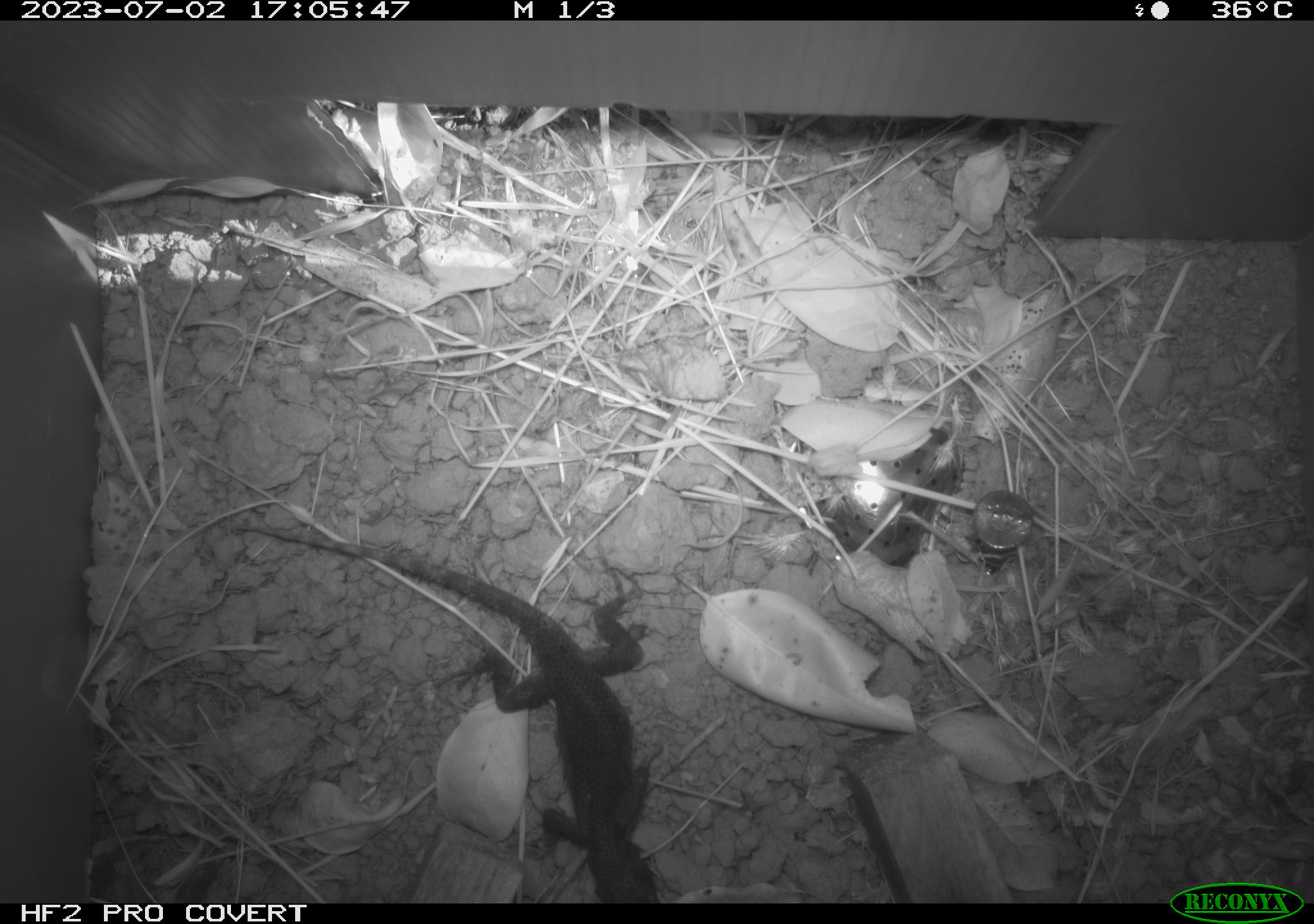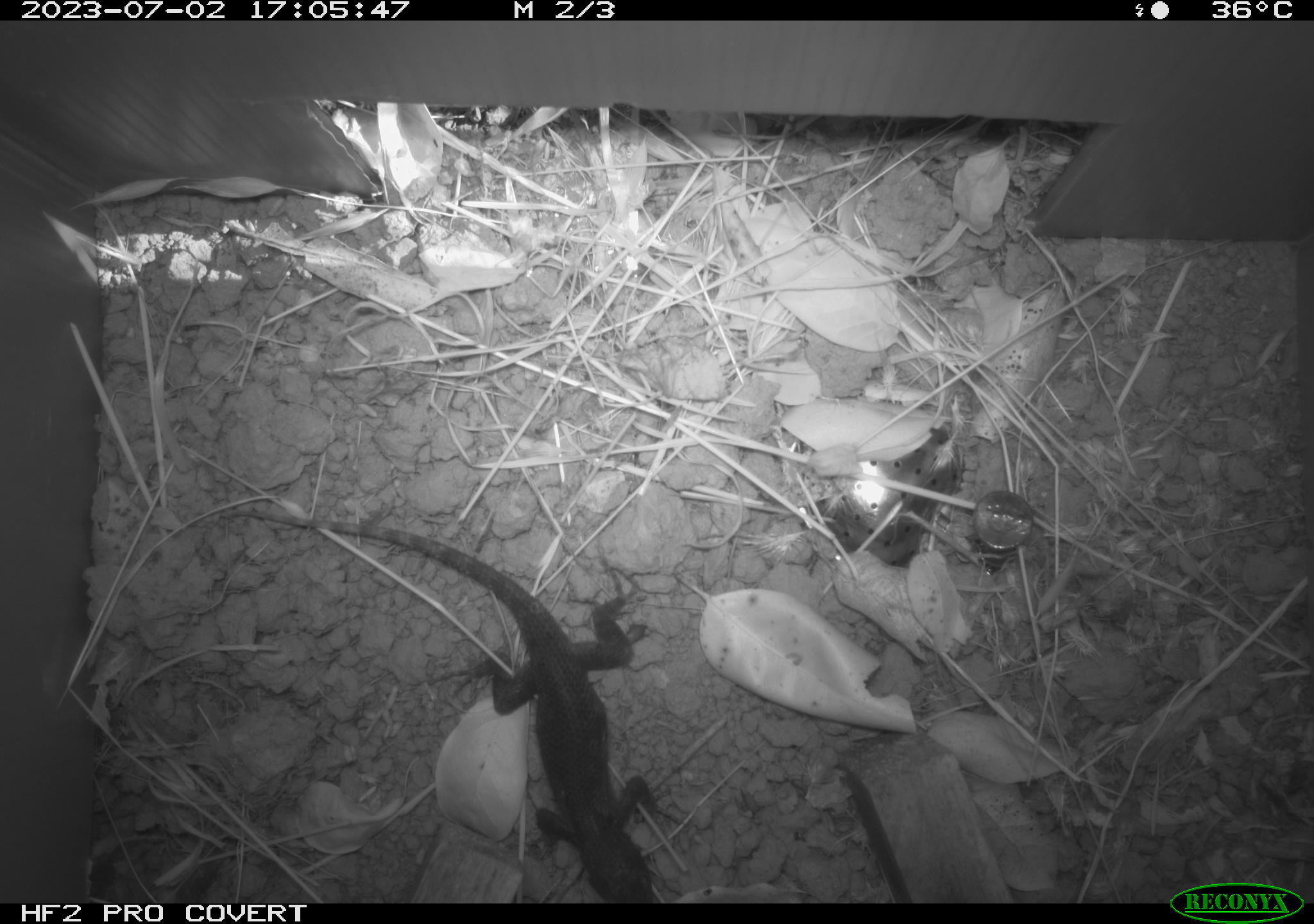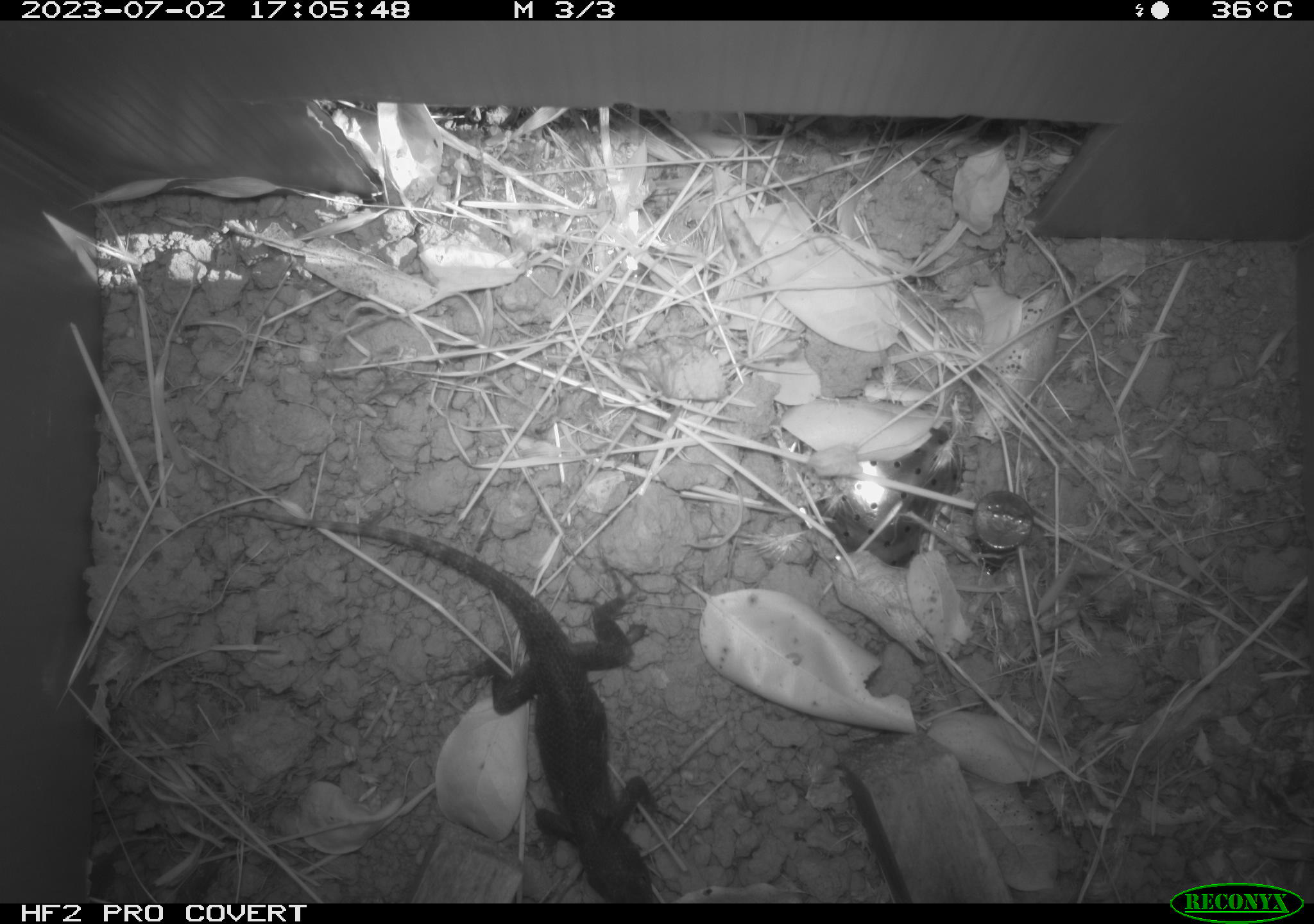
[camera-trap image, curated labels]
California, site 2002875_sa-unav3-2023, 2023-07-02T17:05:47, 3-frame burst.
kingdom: Animalia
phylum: Chordata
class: Reptilia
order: Squamata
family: Phrynosomatidae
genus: Sceloporus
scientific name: Sceloporus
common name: spiny lizards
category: sceloporus species